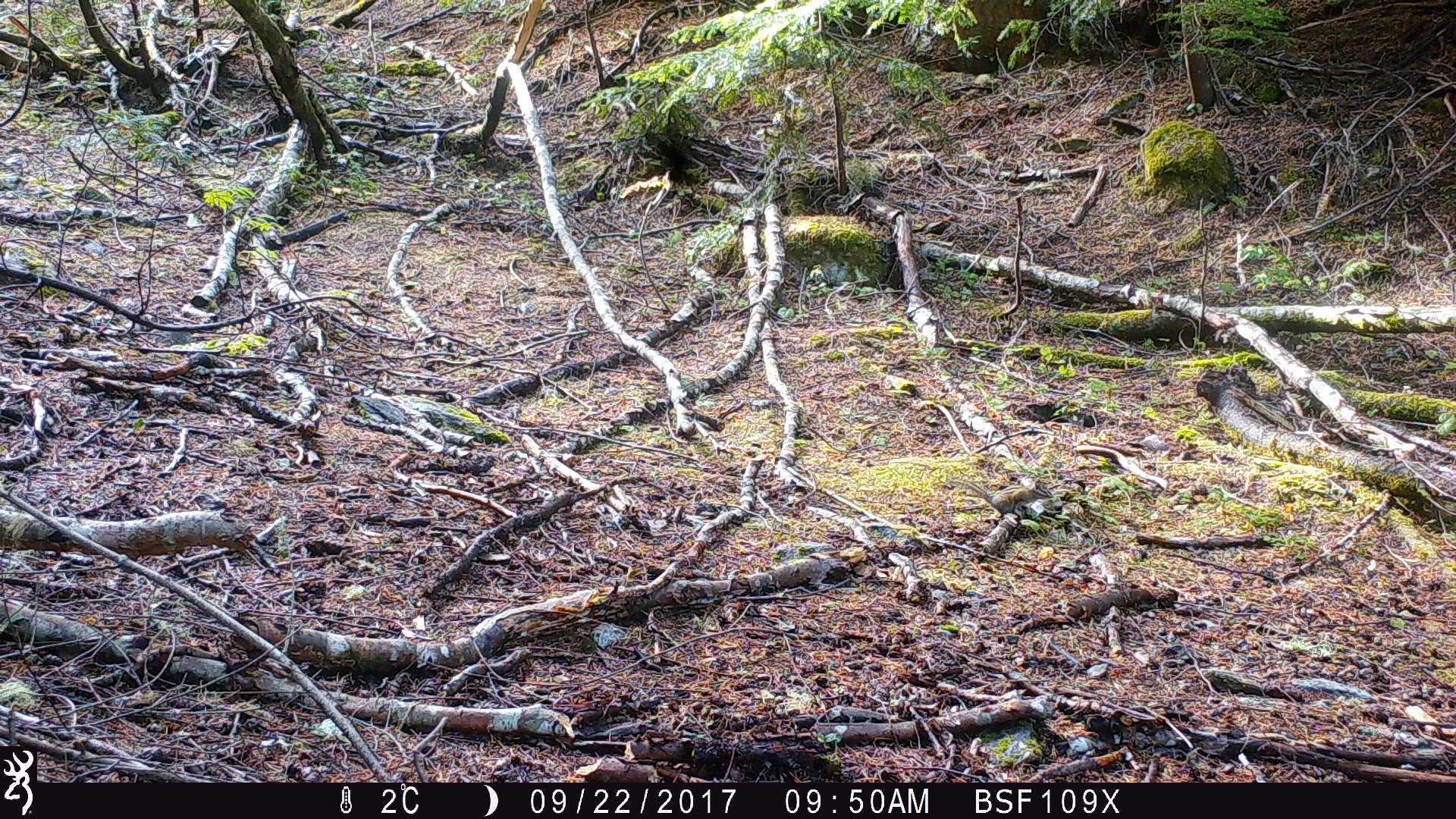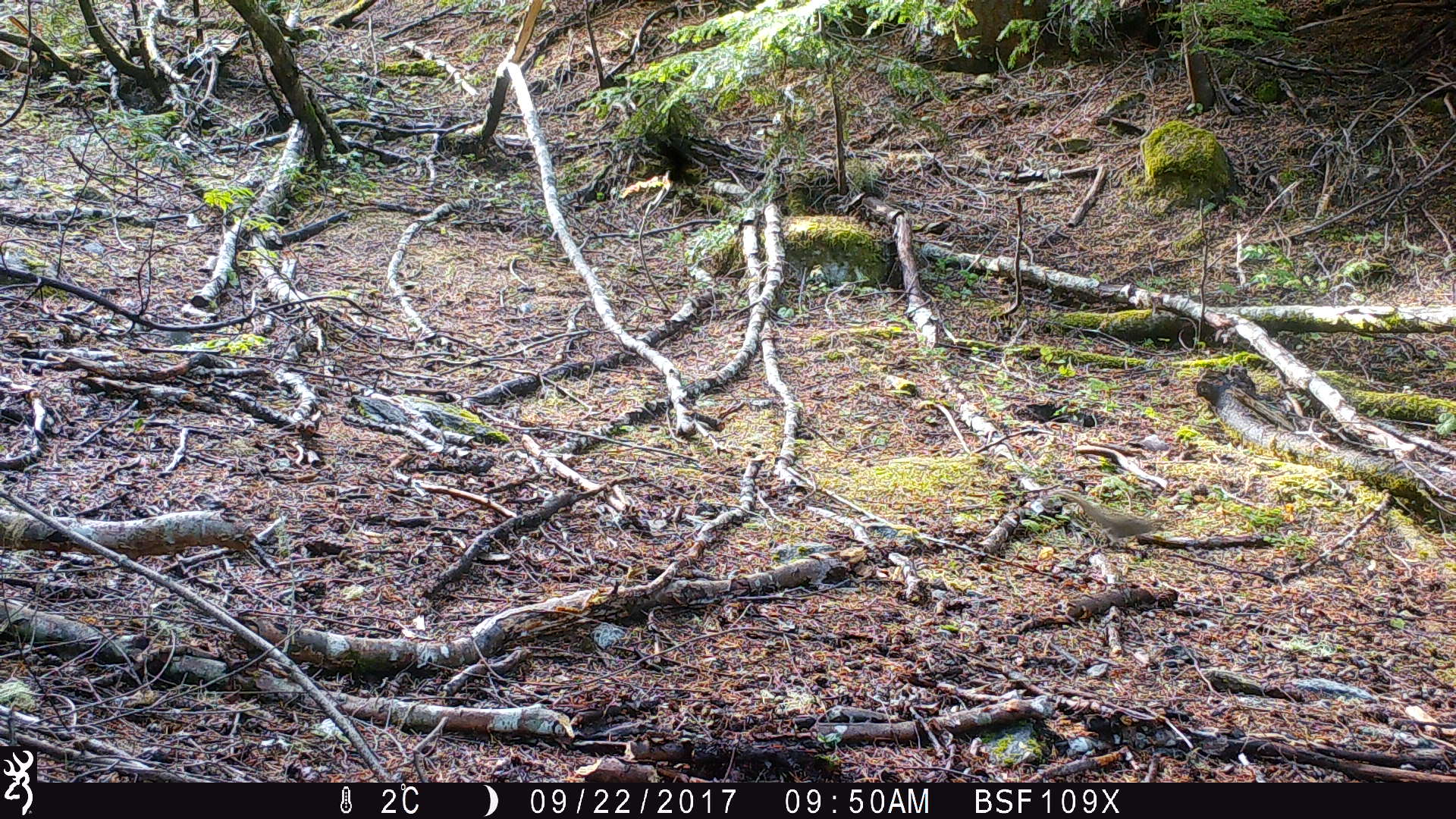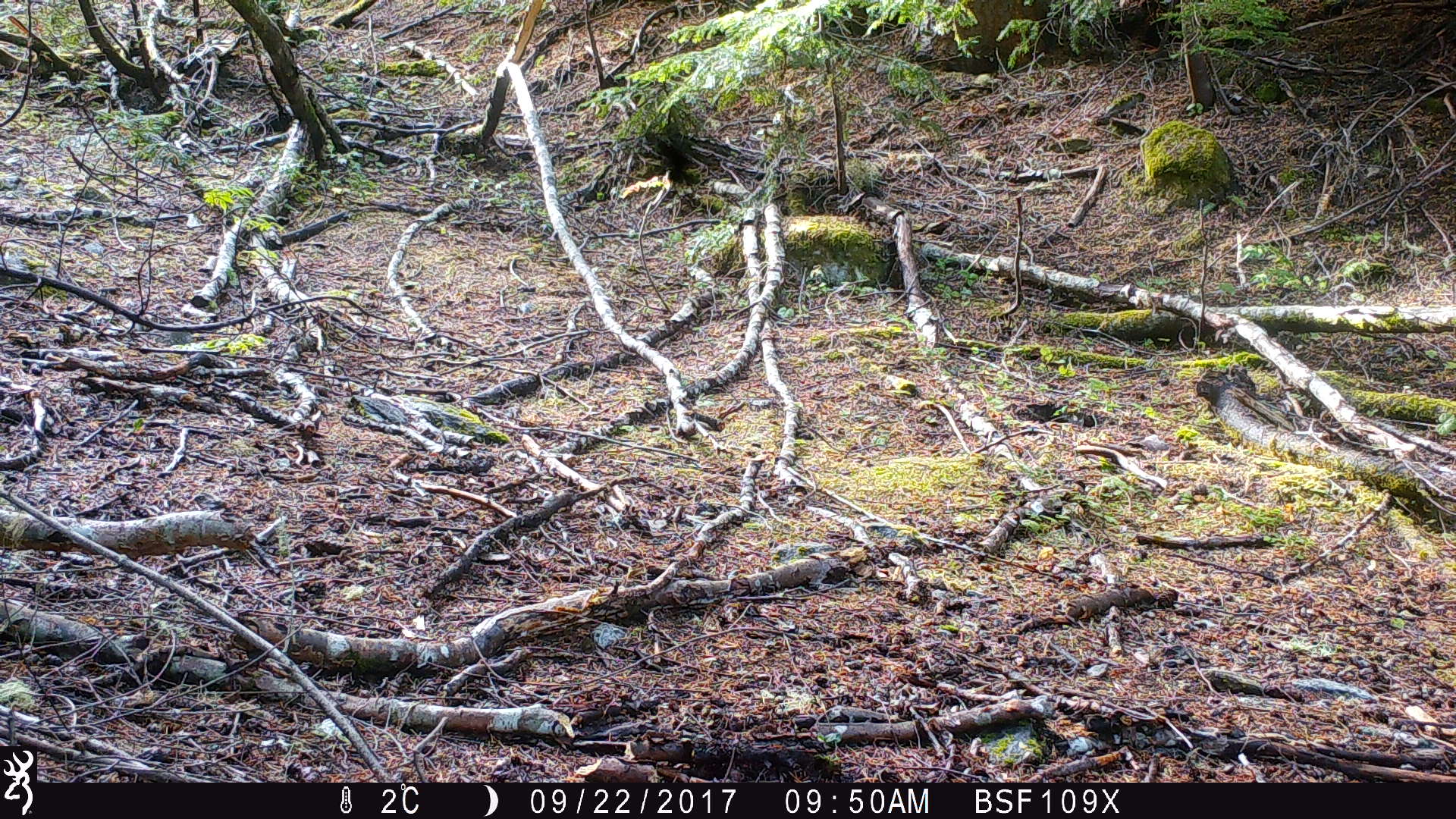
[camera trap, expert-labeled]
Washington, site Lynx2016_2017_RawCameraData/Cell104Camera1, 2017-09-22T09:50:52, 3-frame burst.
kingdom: Animalia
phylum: Chordata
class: Mammalia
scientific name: Mammalia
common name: small mammal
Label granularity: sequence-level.